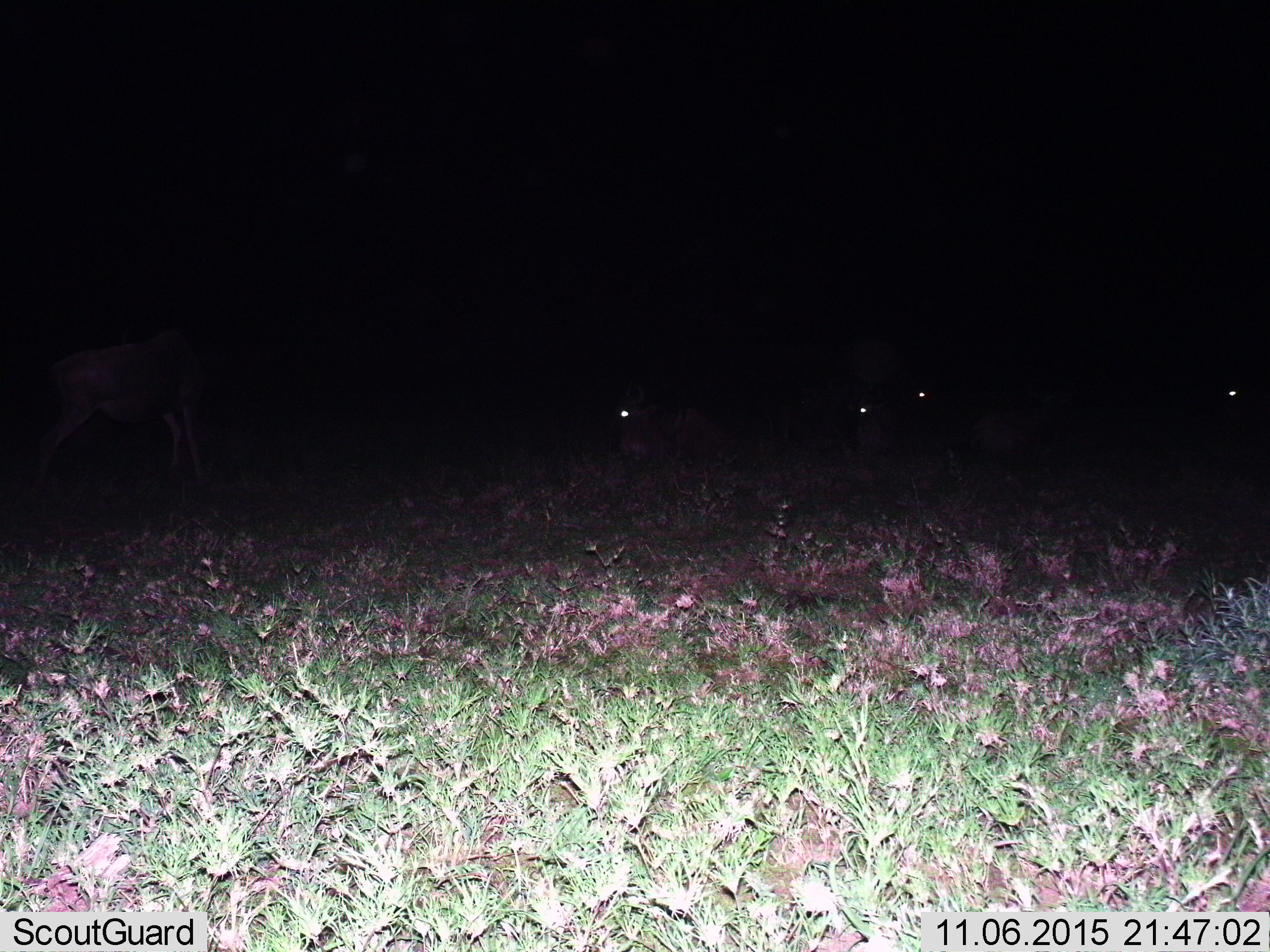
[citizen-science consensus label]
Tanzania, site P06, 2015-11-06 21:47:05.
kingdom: Animalia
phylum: Chordata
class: Mammalia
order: Artiodactyla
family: Bovidae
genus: Connochaetes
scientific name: Connochaetes taurinus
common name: blue wildebeest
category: wildebeest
Wildebeest (blue wildebeest) (Connochaetes taurinus), count 5. Behavior (volunteer vote fractions): standing 80%, resting 40%, moving 20%, interacting 0%. Young present (vote fraction): 0%. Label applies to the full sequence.